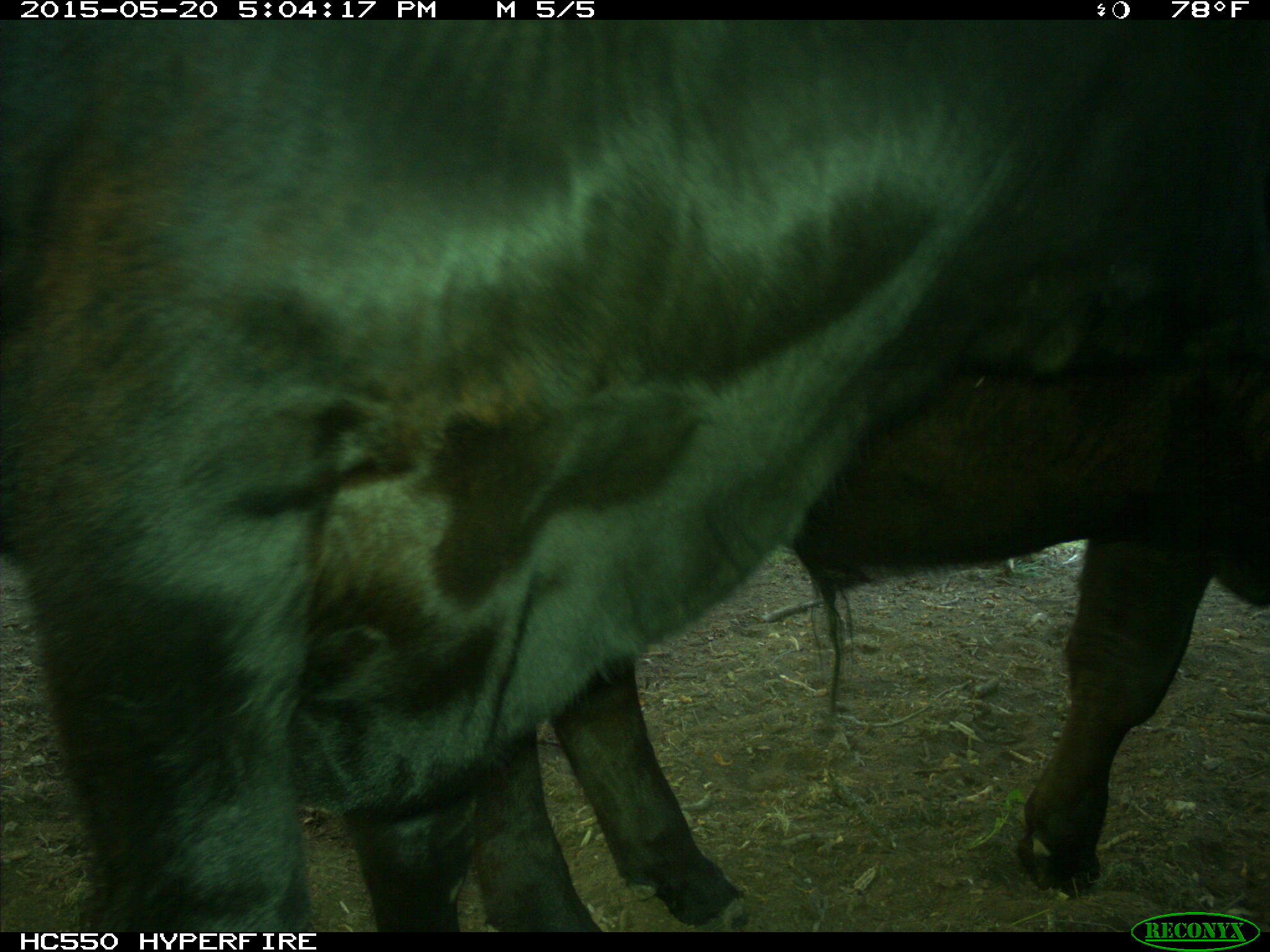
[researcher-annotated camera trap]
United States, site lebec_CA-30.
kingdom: Animalia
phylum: Chordata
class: Mammalia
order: Artiodactyla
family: Bovidae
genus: Bos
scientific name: Bos taurus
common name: domestic cow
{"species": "Bos taurus (domestic cow)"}